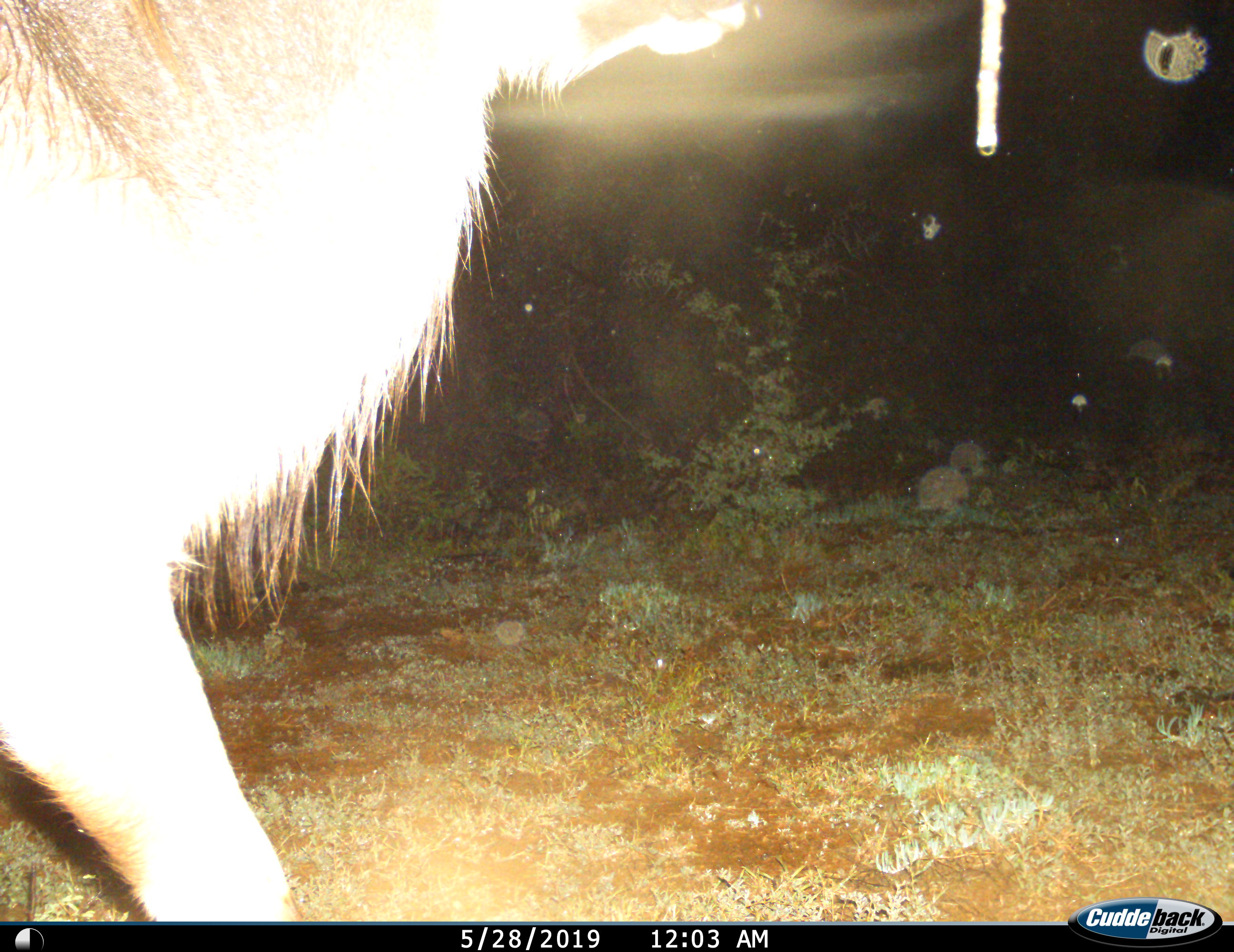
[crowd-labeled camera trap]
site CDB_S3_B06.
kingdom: Animalia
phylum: Chordata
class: Mammalia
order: Artiodactyla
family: Bovidae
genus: Tragelaphus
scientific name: Tragelaphus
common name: kudu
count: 1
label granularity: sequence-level